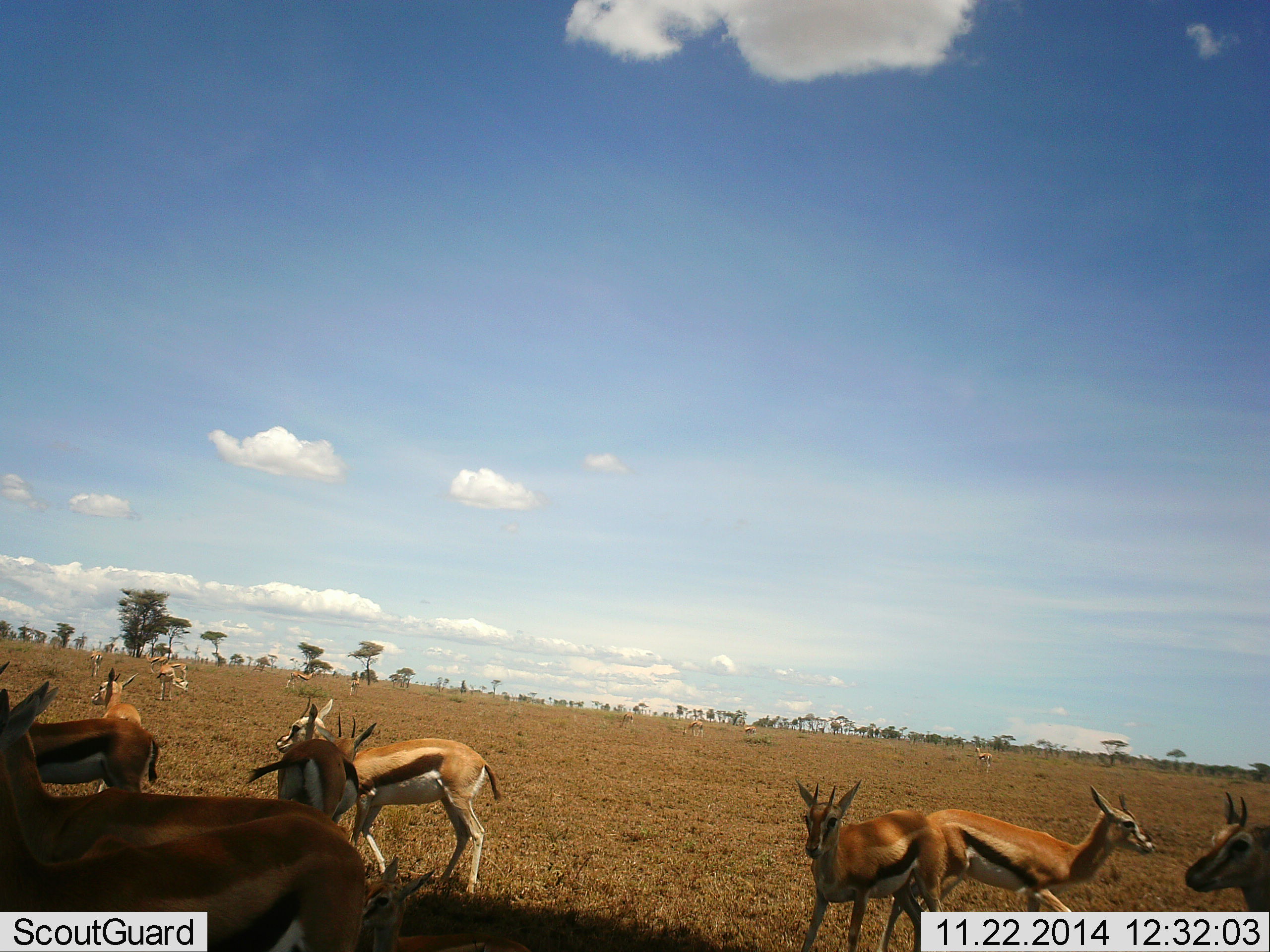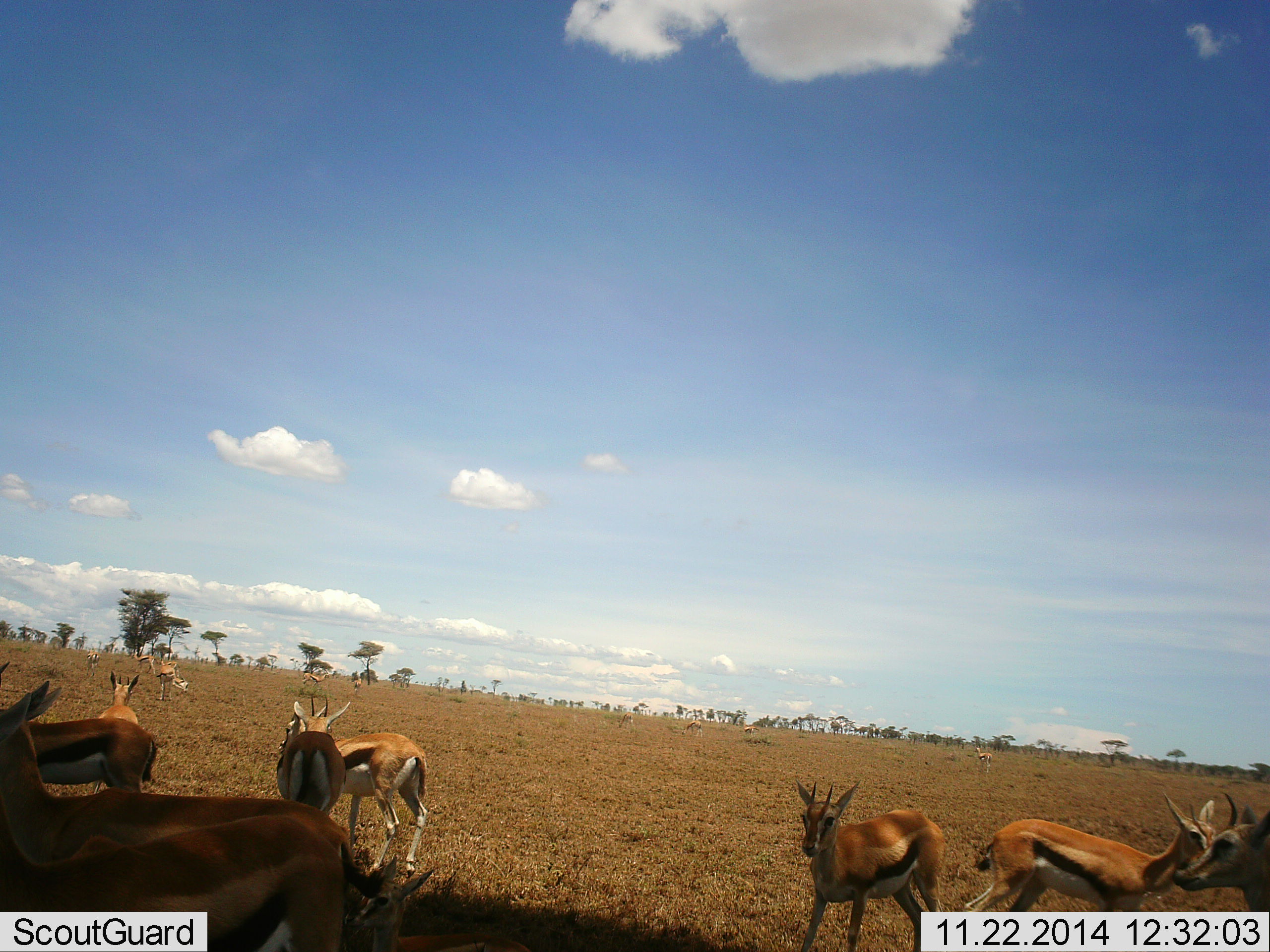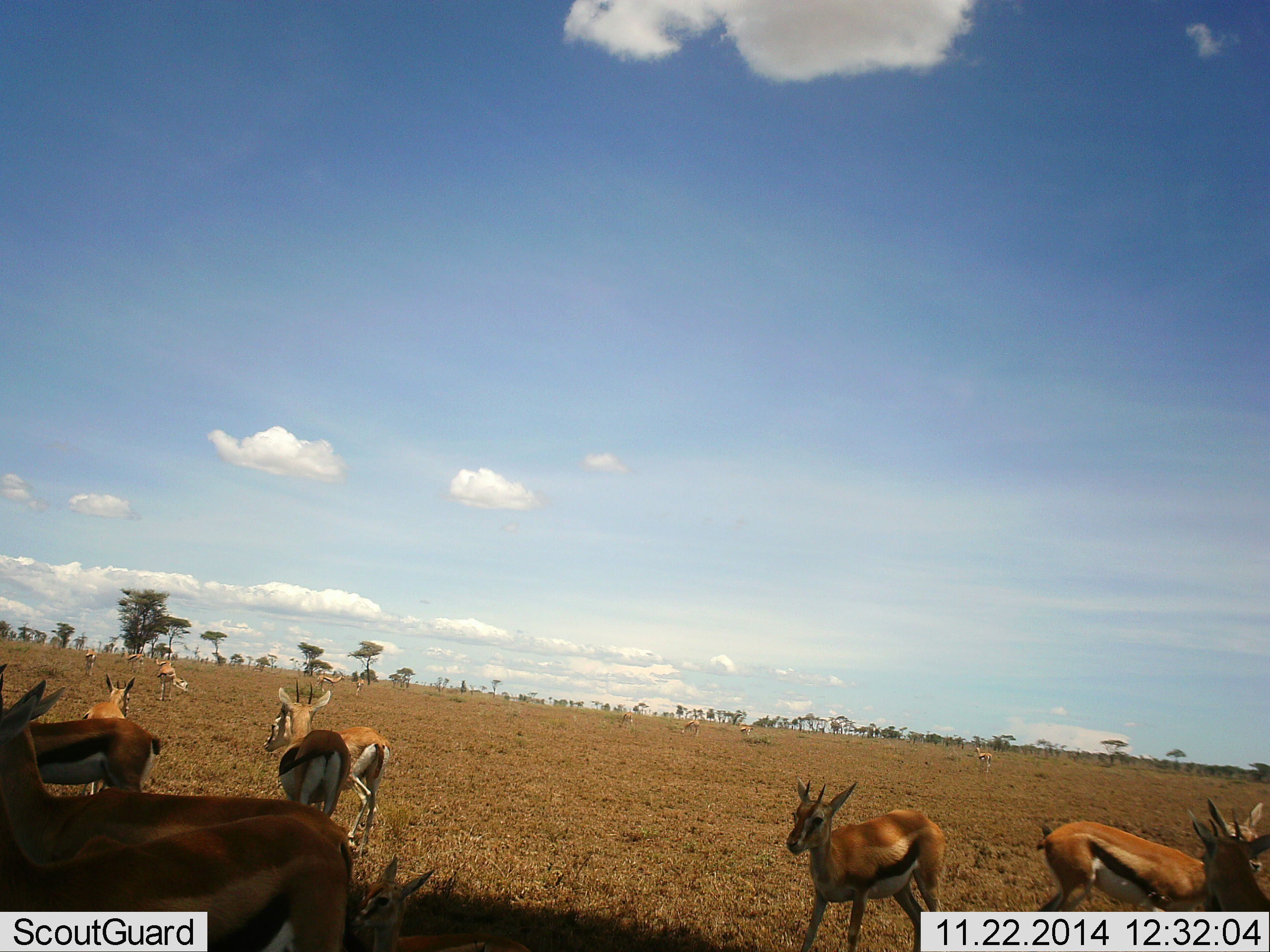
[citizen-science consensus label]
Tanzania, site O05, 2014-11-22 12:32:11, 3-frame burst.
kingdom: Animalia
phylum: Chordata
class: Mammalia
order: Artiodactyla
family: Bovidae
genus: Eudorcas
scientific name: Eudorcas thomsonii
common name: thomson's gazelle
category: gazellethomsons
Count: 11-50.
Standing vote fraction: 80%.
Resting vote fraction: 20%.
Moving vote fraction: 50%.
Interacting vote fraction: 10%.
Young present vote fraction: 0%.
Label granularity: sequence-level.